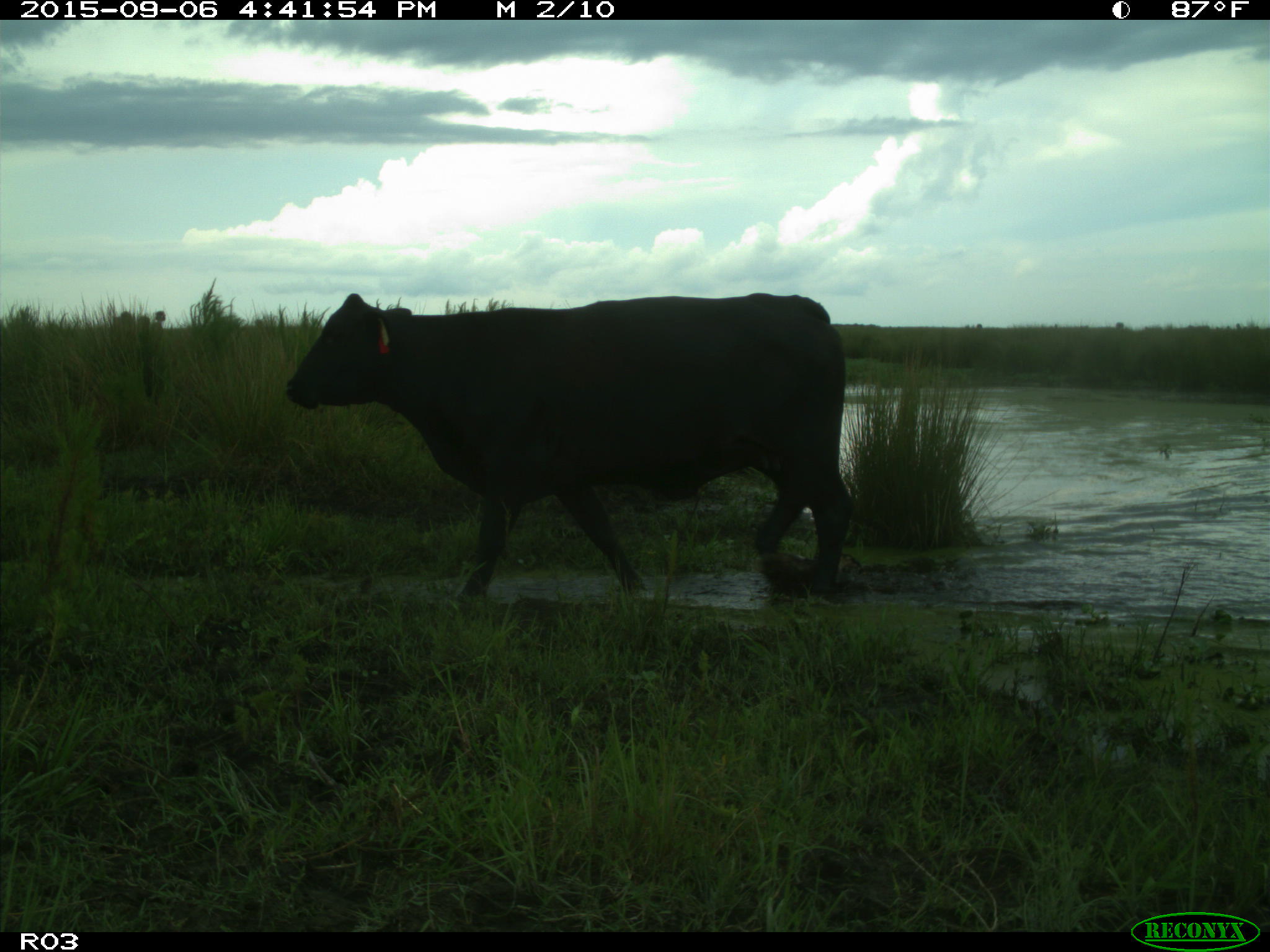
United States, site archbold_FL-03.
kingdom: Animalia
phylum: Chordata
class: Mammalia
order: Artiodactyla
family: Bovidae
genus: Bos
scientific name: Bos taurus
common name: domestic cow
Bos taurus (domestic cow).